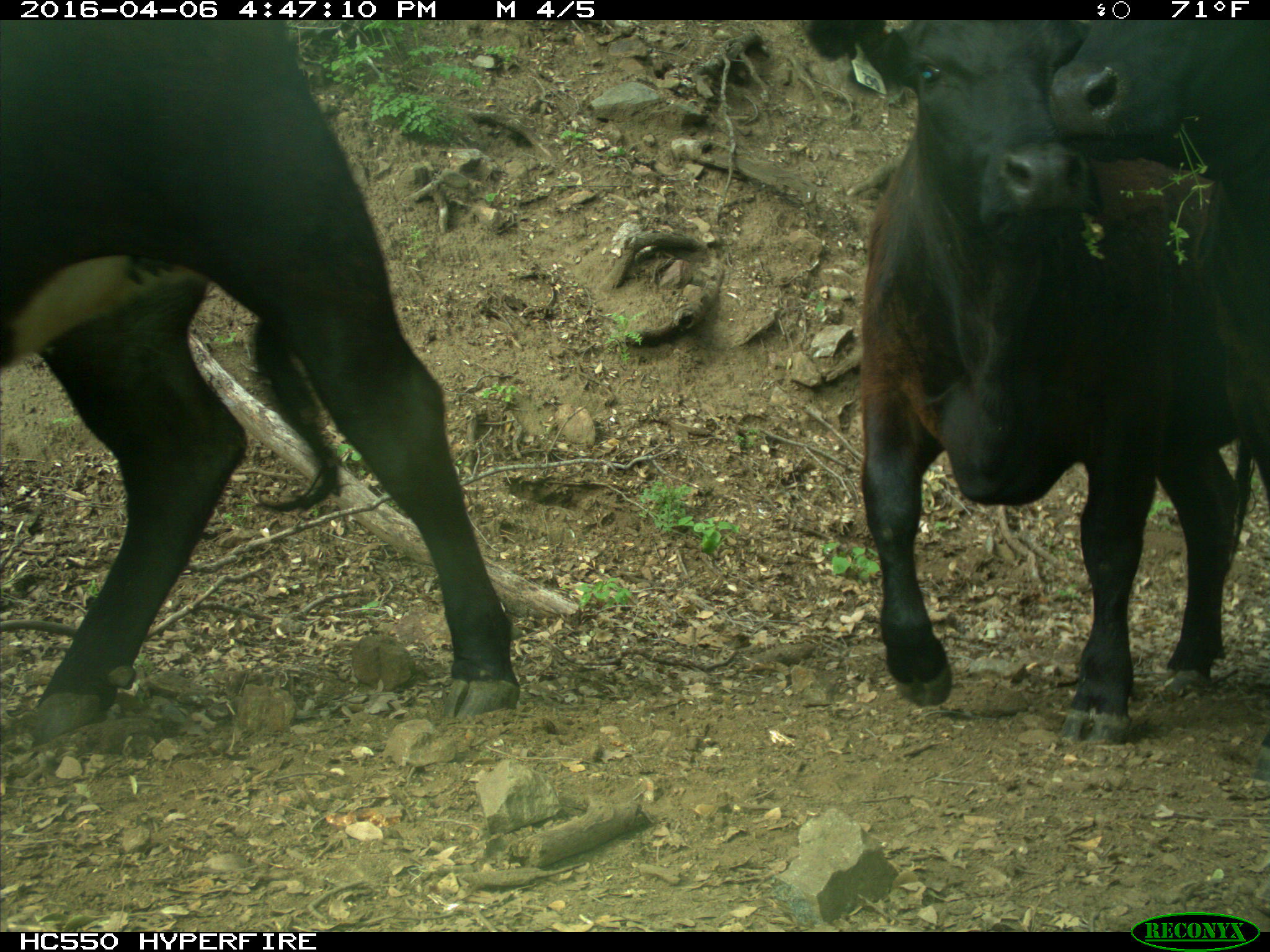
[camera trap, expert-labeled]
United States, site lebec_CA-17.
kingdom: Animalia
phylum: Chordata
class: Mammalia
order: Artiodactyla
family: Bovidae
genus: Bos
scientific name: Bos taurus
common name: domestic cow